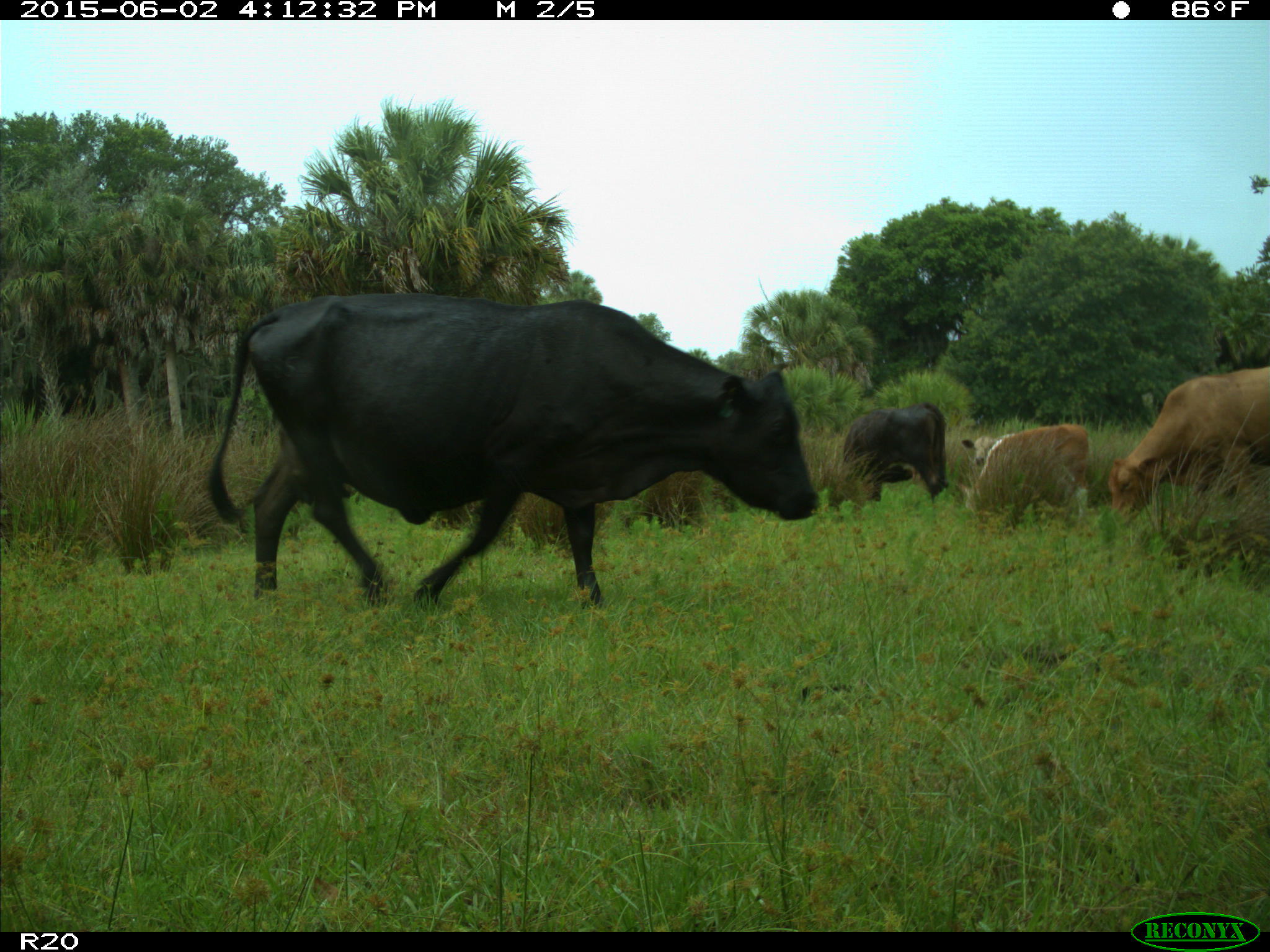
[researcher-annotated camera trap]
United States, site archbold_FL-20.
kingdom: Animalia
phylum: Chordata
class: Mammalia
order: Artiodactyla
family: Bovidae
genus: Bos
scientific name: Bos taurus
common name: domestic cow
Bos taurus (domestic cow).